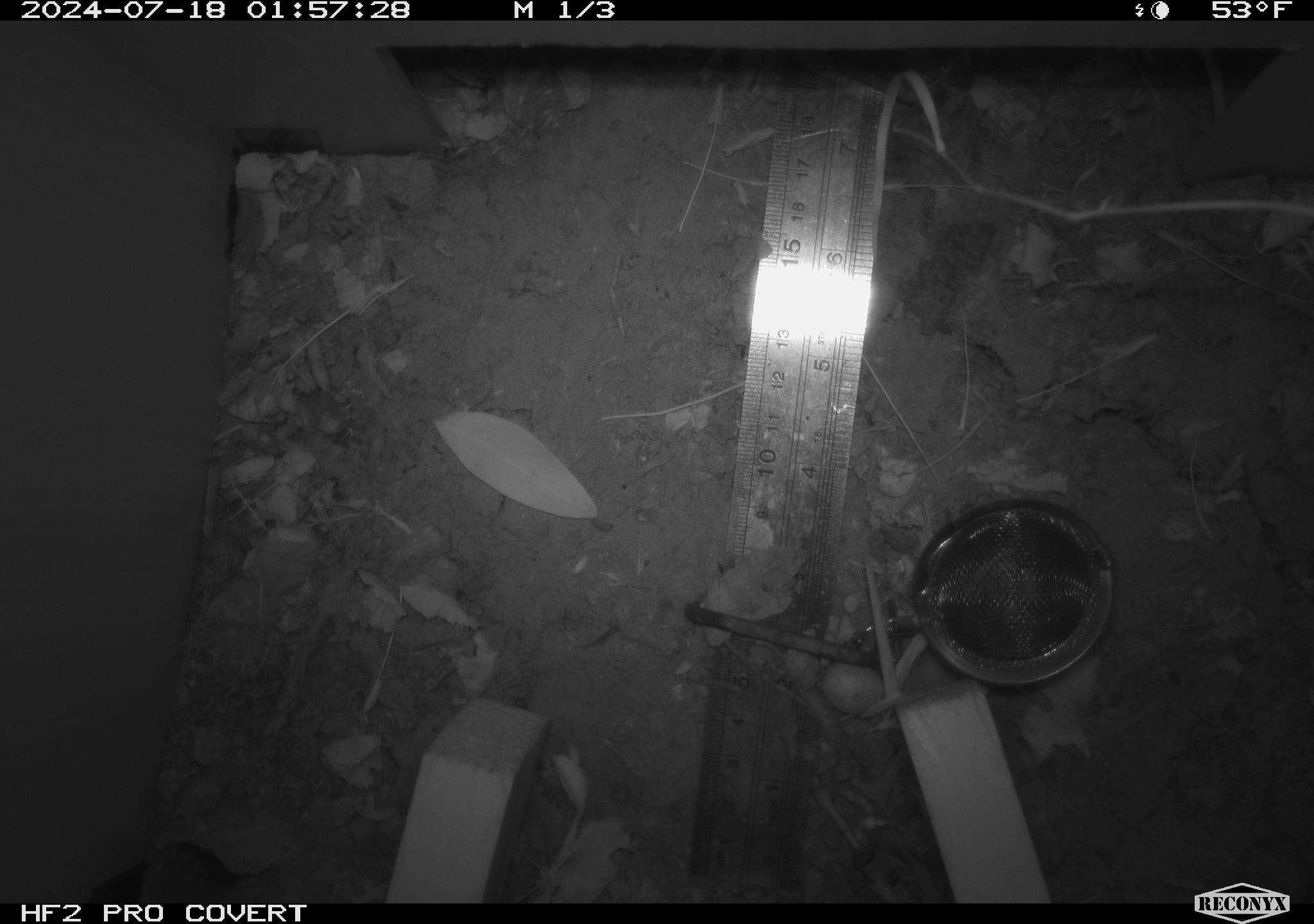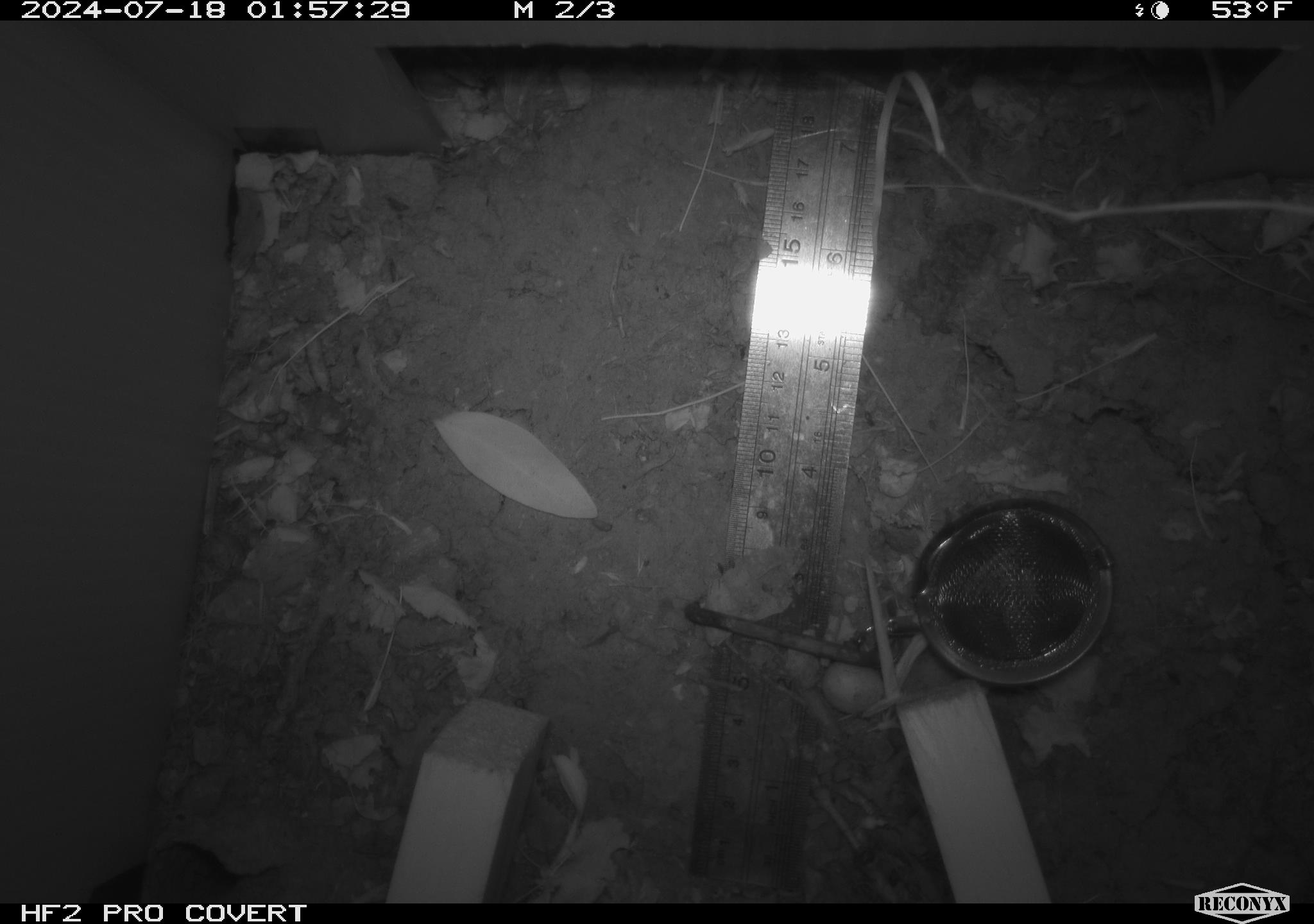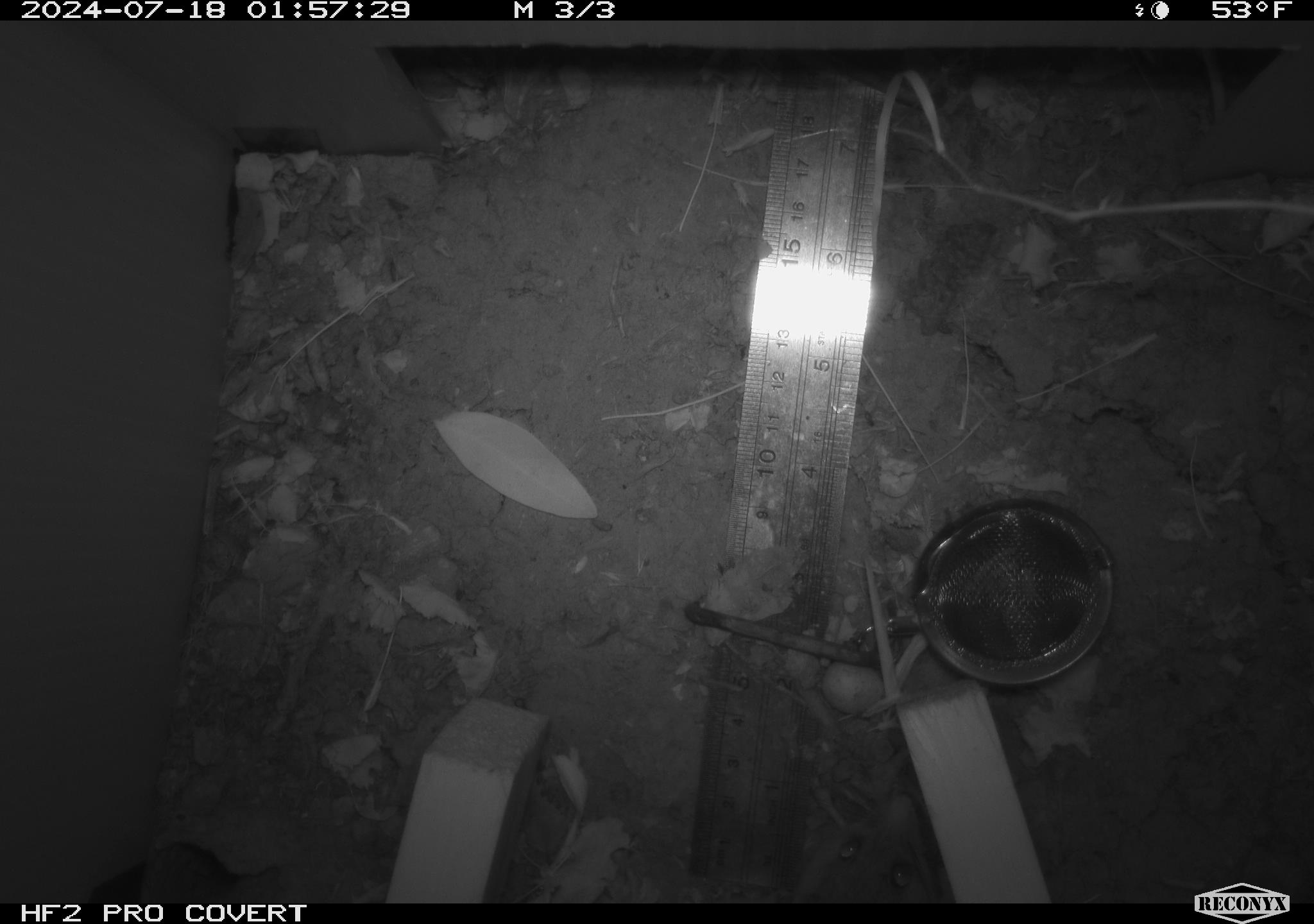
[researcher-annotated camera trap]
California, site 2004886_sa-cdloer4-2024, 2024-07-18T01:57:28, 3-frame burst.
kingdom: Animalia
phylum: Chordata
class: Mammalia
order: Rodentia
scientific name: Rodentia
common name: rodent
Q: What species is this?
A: Rodent (Rodentia).